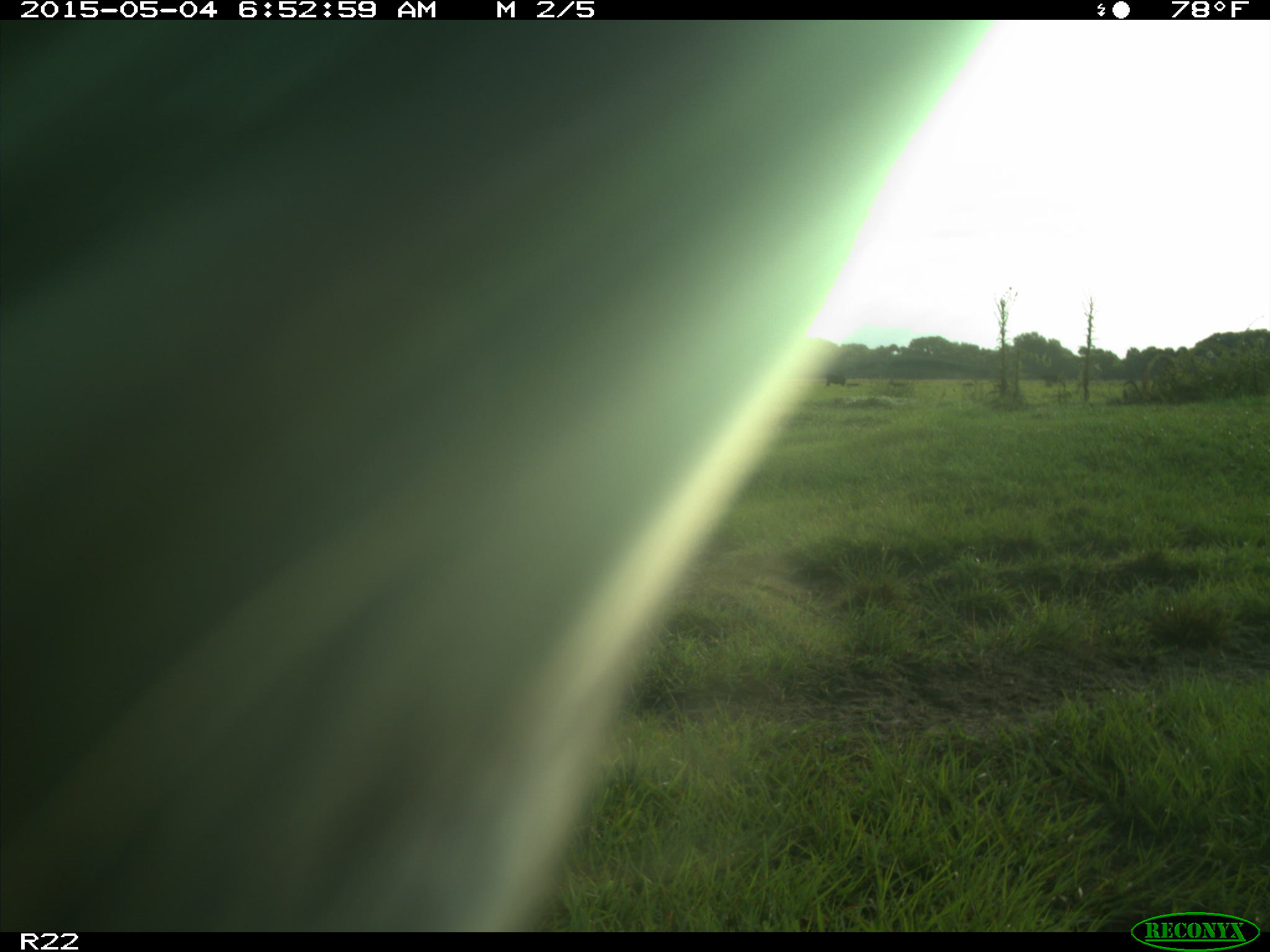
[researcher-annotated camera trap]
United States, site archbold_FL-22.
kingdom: Animalia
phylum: Chordata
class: Mammalia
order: Artiodactyla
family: Bovidae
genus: Bos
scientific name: Bos taurus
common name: domestic cow